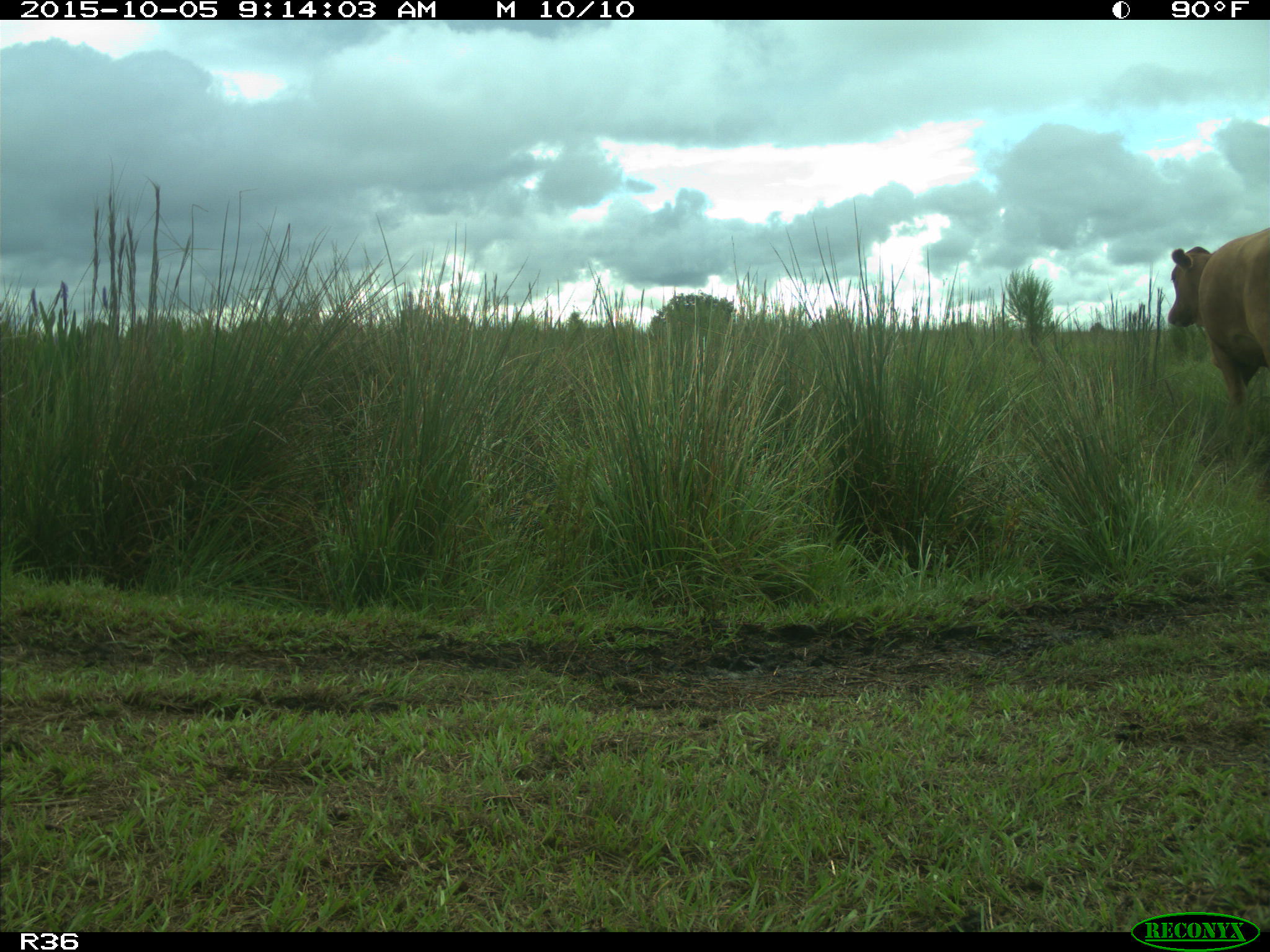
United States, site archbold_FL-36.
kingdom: Animalia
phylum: Chordata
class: Mammalia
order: Artiodactyla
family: Bovidae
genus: Bos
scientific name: Bos taurus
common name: domestic cow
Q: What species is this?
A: Bos taurus (domestic cow).